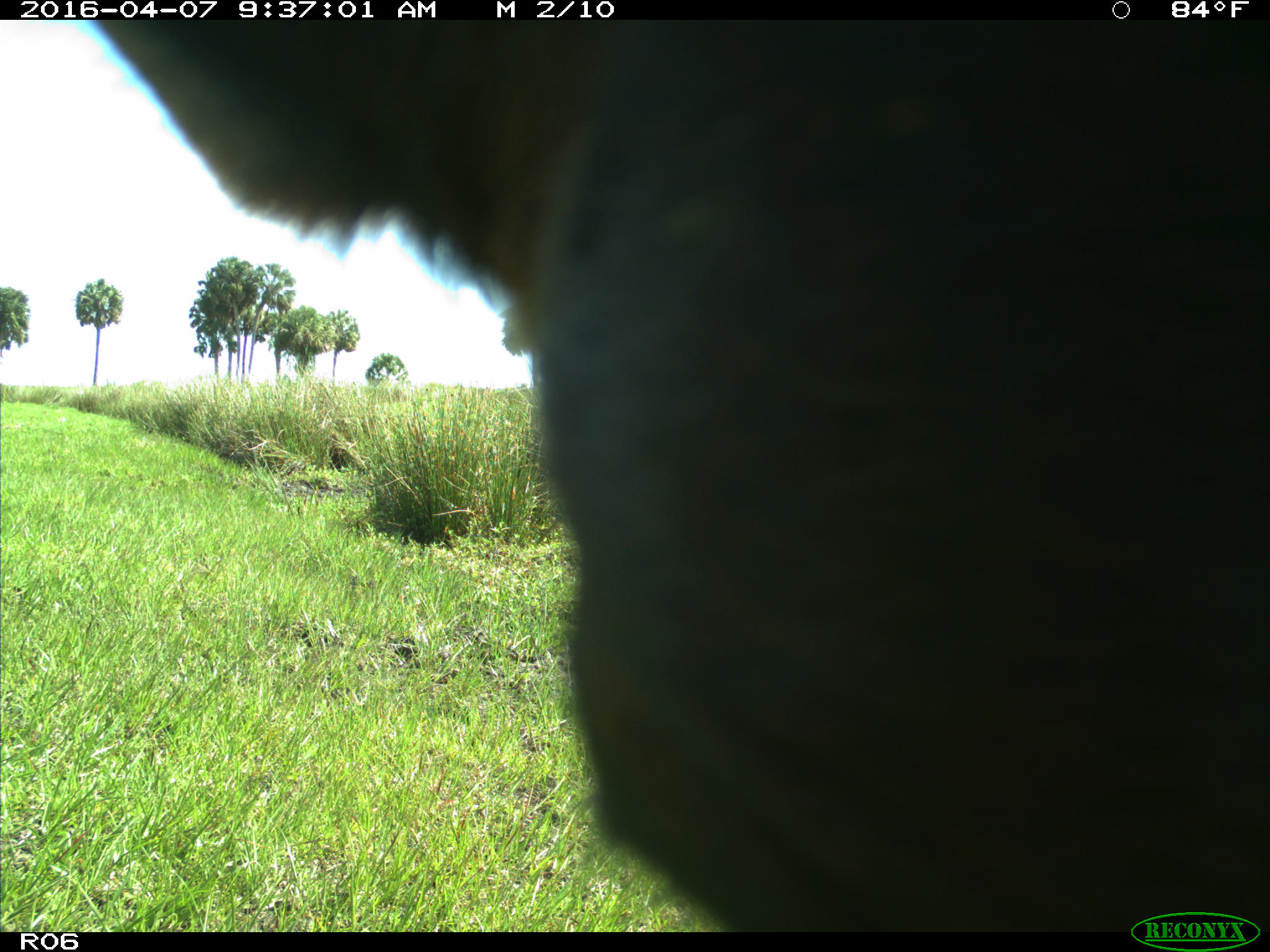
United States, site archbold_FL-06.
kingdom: Animalia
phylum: Chordata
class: Mammalia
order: Artiodactyla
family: Bovidae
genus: Bos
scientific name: Bos taurus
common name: domestic cow